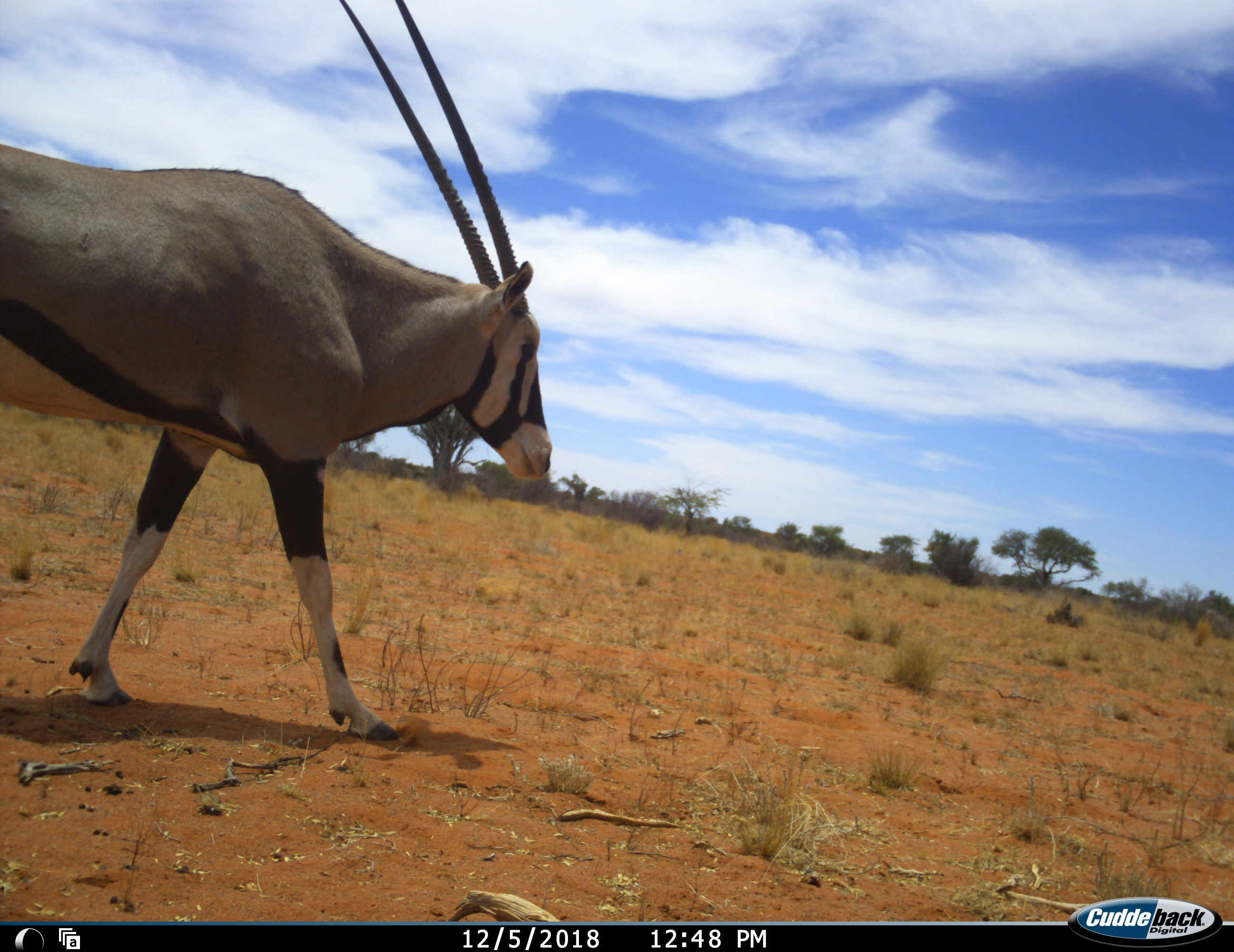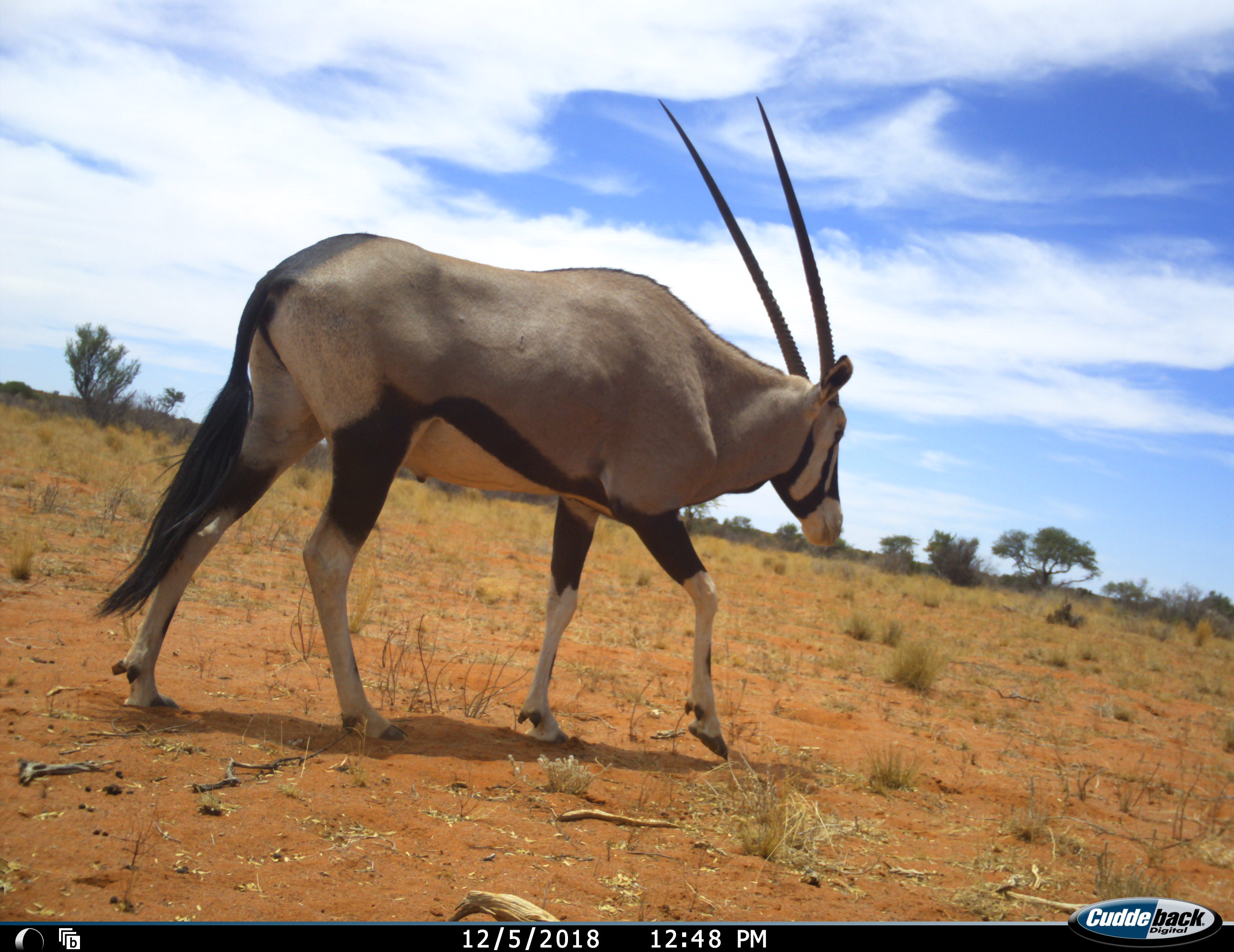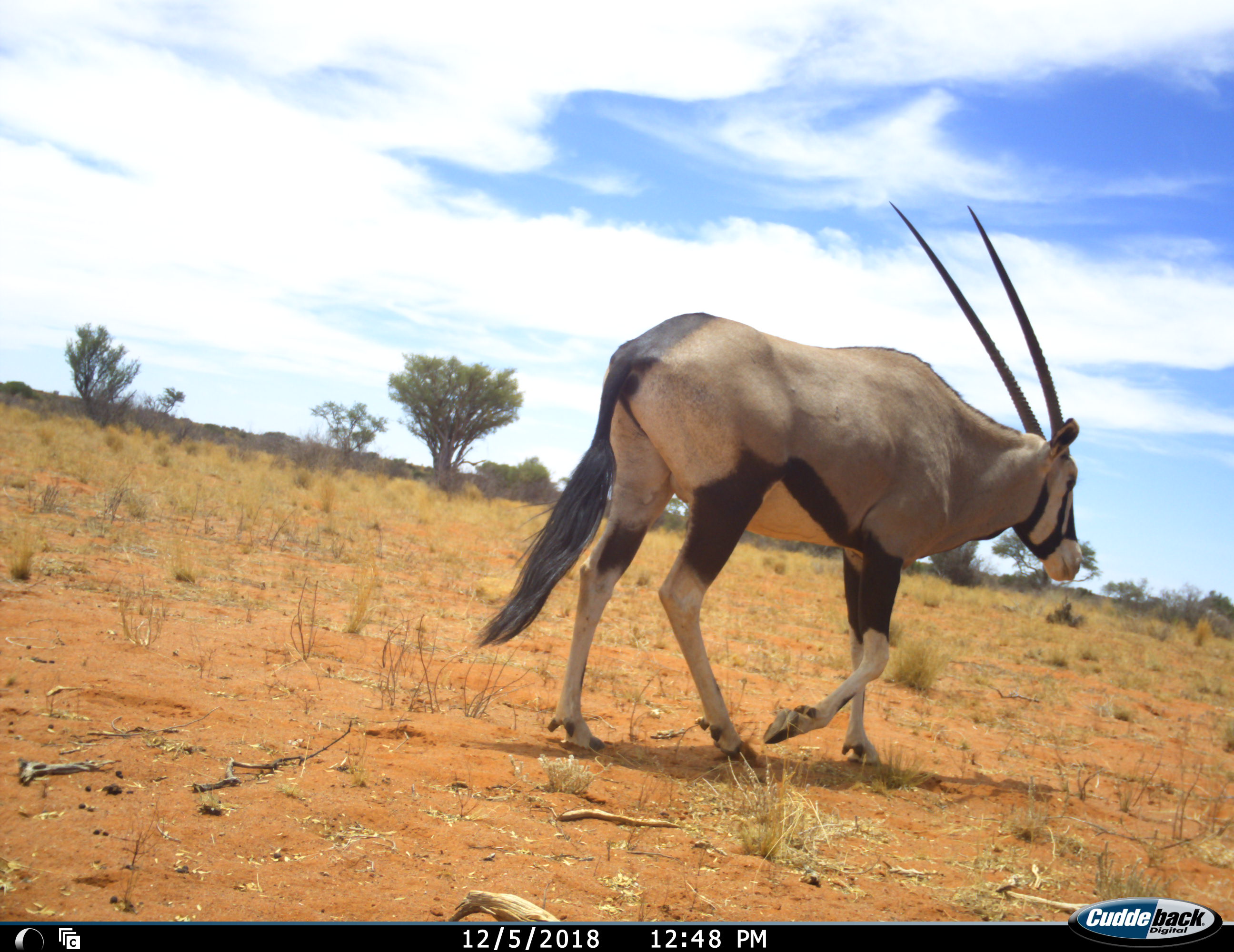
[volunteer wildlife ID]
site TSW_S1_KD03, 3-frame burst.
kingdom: Animalia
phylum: Chordata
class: Mammalia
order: Artiodactyla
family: Bovidae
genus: Oryx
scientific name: Oryx gazella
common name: gemsbok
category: oryx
Oryx (gemsbok) (Oryx gazella), count 1. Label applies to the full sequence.